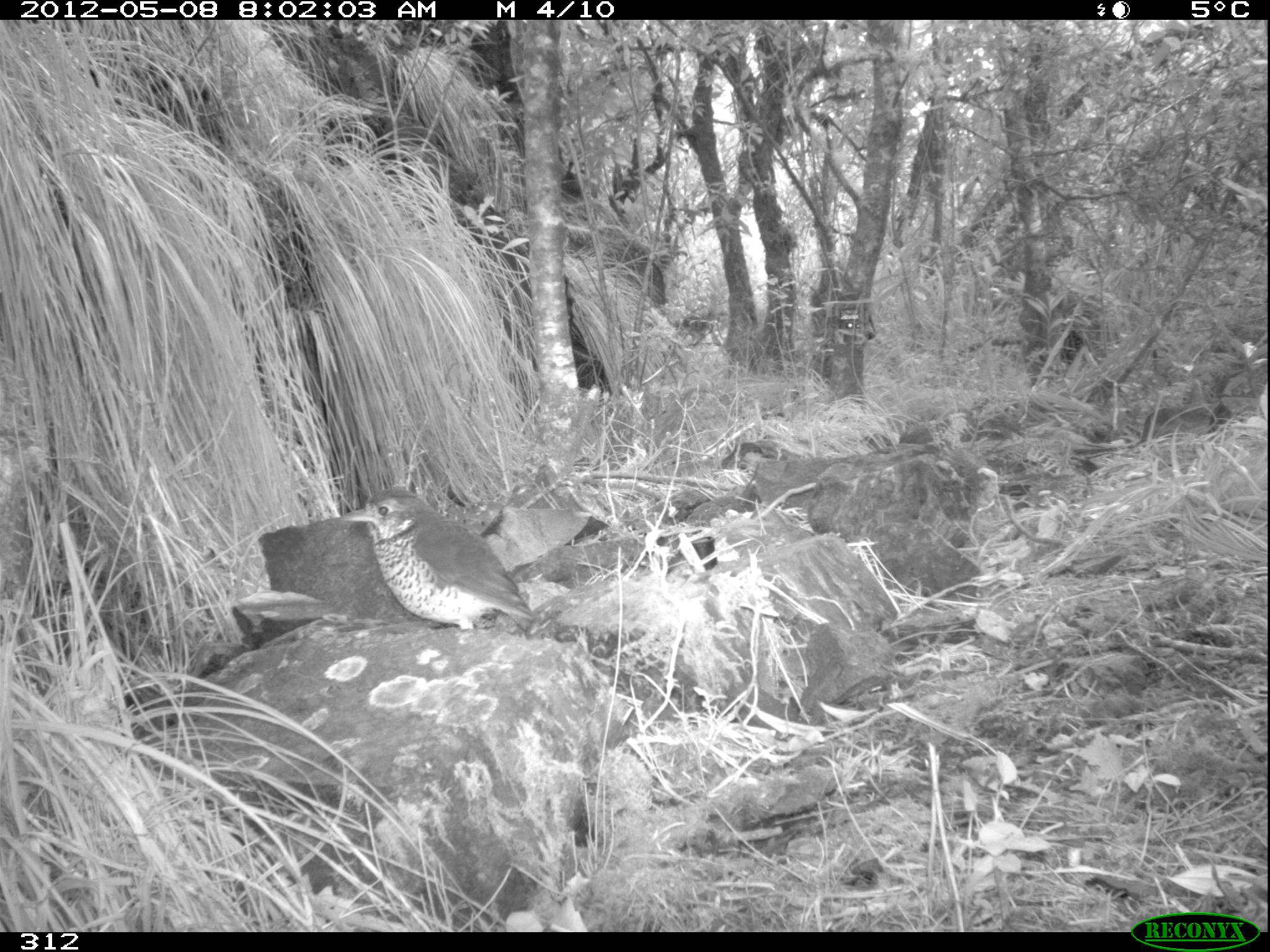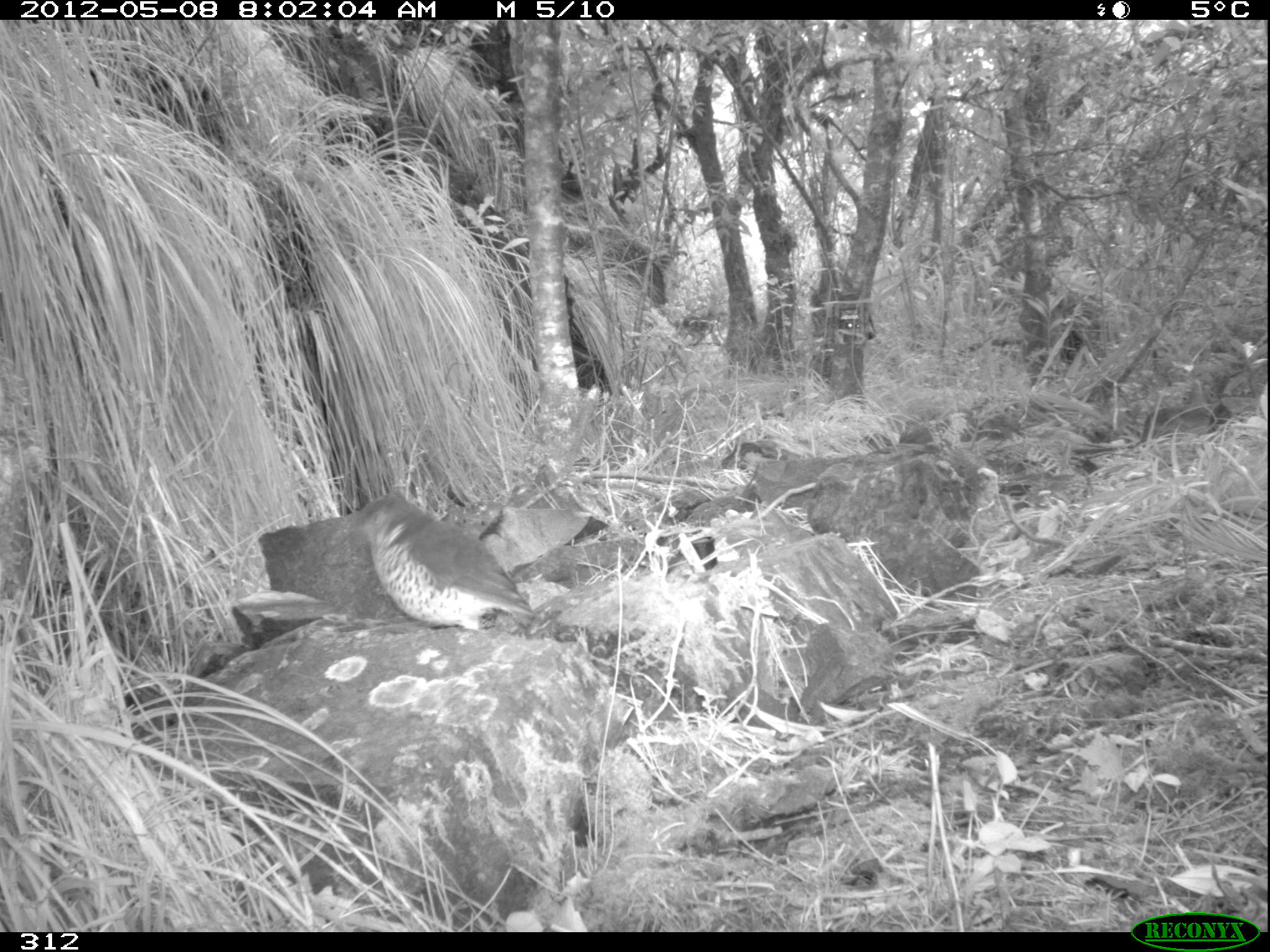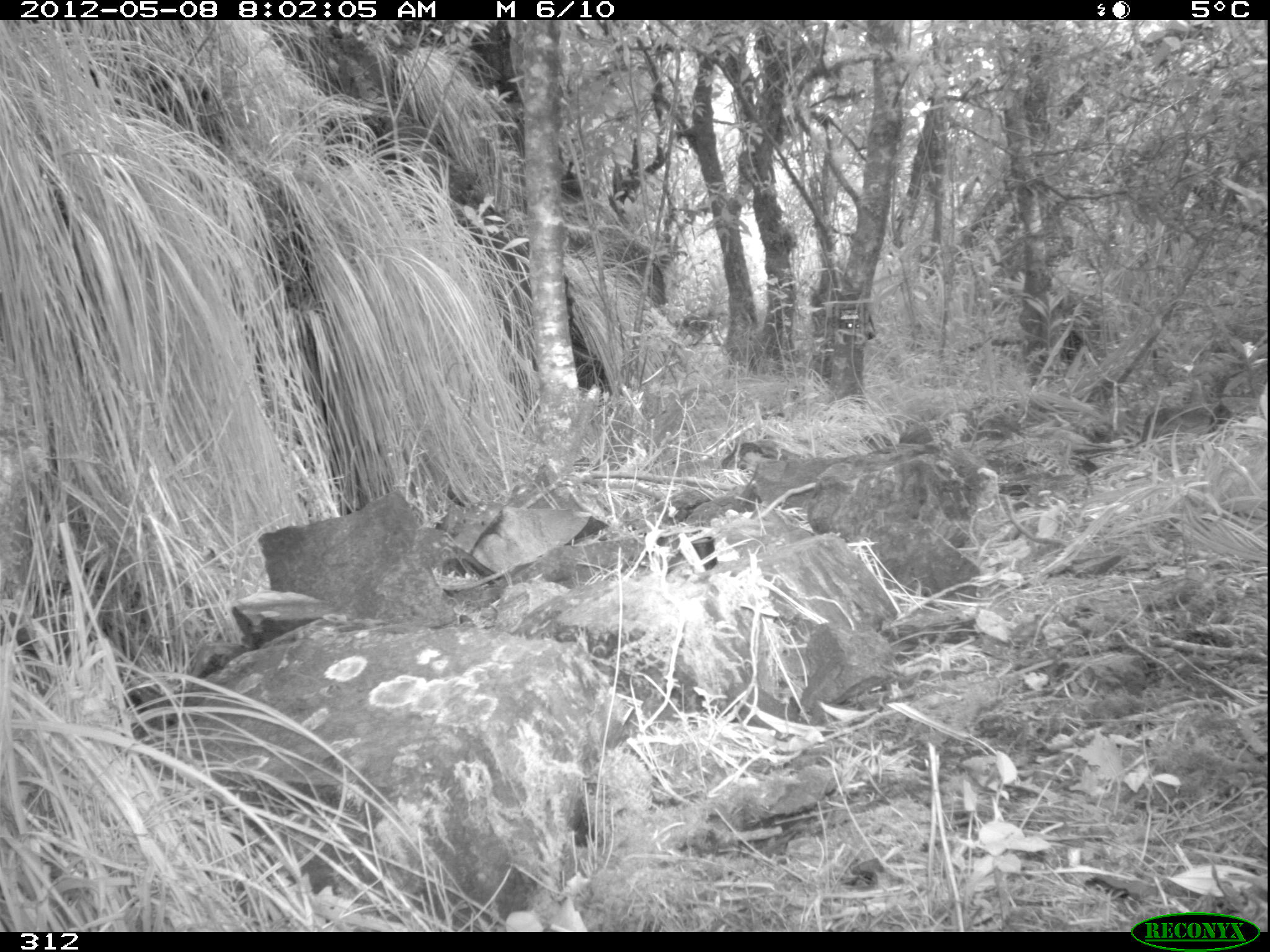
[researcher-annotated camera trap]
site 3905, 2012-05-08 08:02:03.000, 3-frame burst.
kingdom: Animalia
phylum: Chordata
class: Aves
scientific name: Aves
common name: bird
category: unknown bird